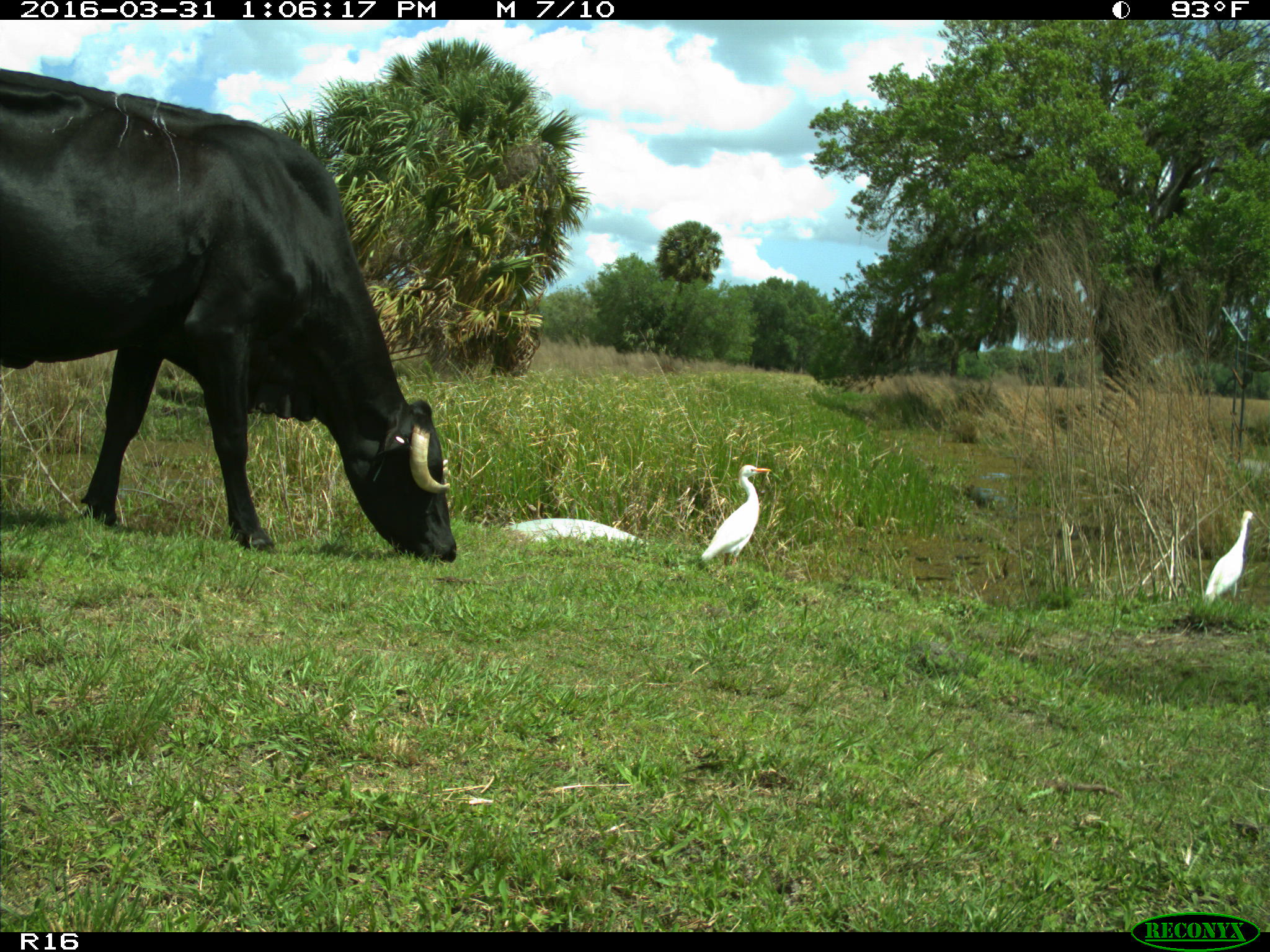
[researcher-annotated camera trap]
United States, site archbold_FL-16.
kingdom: Animalia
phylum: Chordata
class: Mammalia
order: Artiodactyla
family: Bovidae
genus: Bos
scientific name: Bos taurus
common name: domestic cow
Bos taurus (domestic cow).